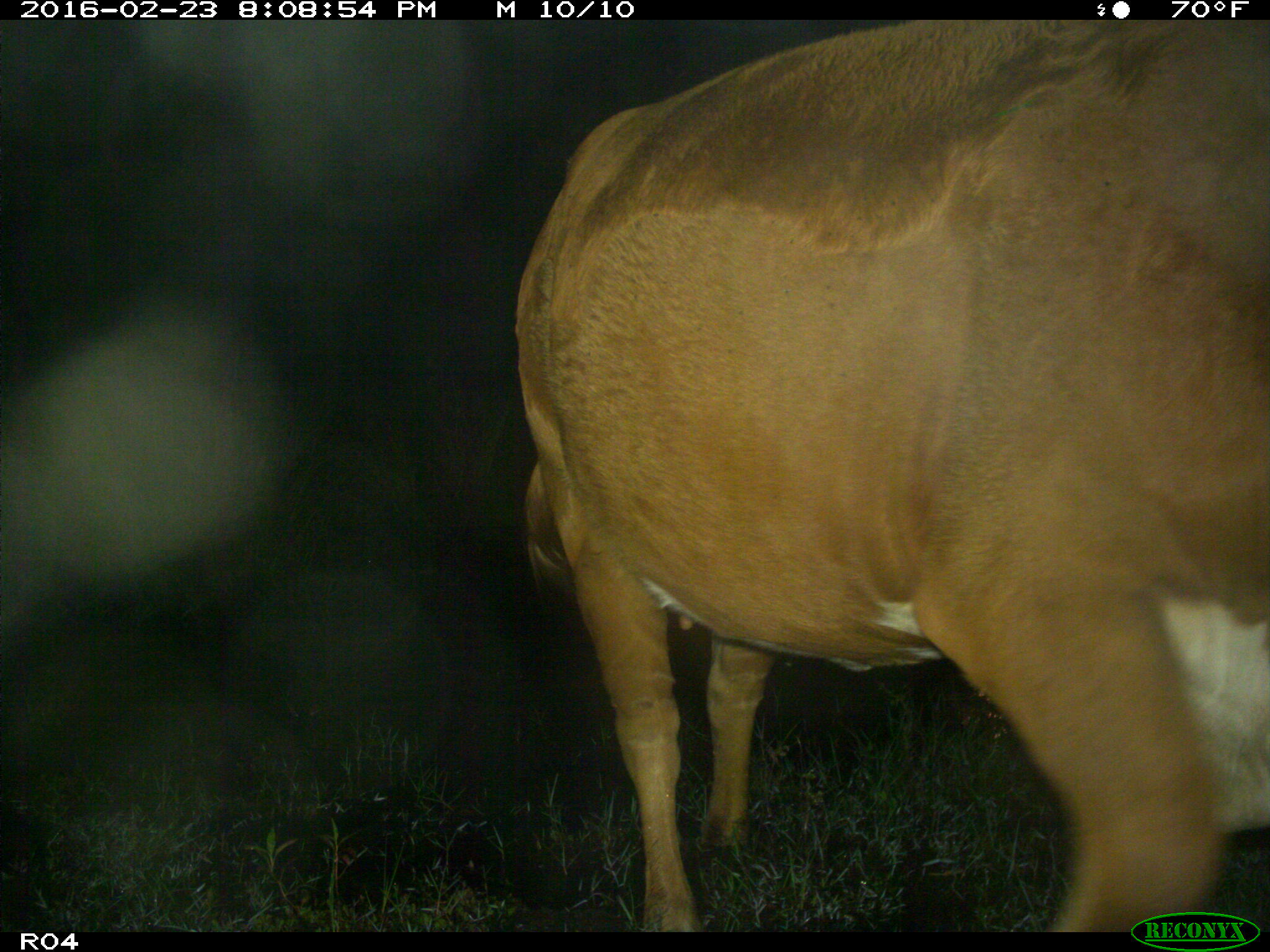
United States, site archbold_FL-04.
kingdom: Animalia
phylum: Chordata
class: Mammalia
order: Artiodactyla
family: Bovidae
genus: Bos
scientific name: Bos taurus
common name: domestic cow